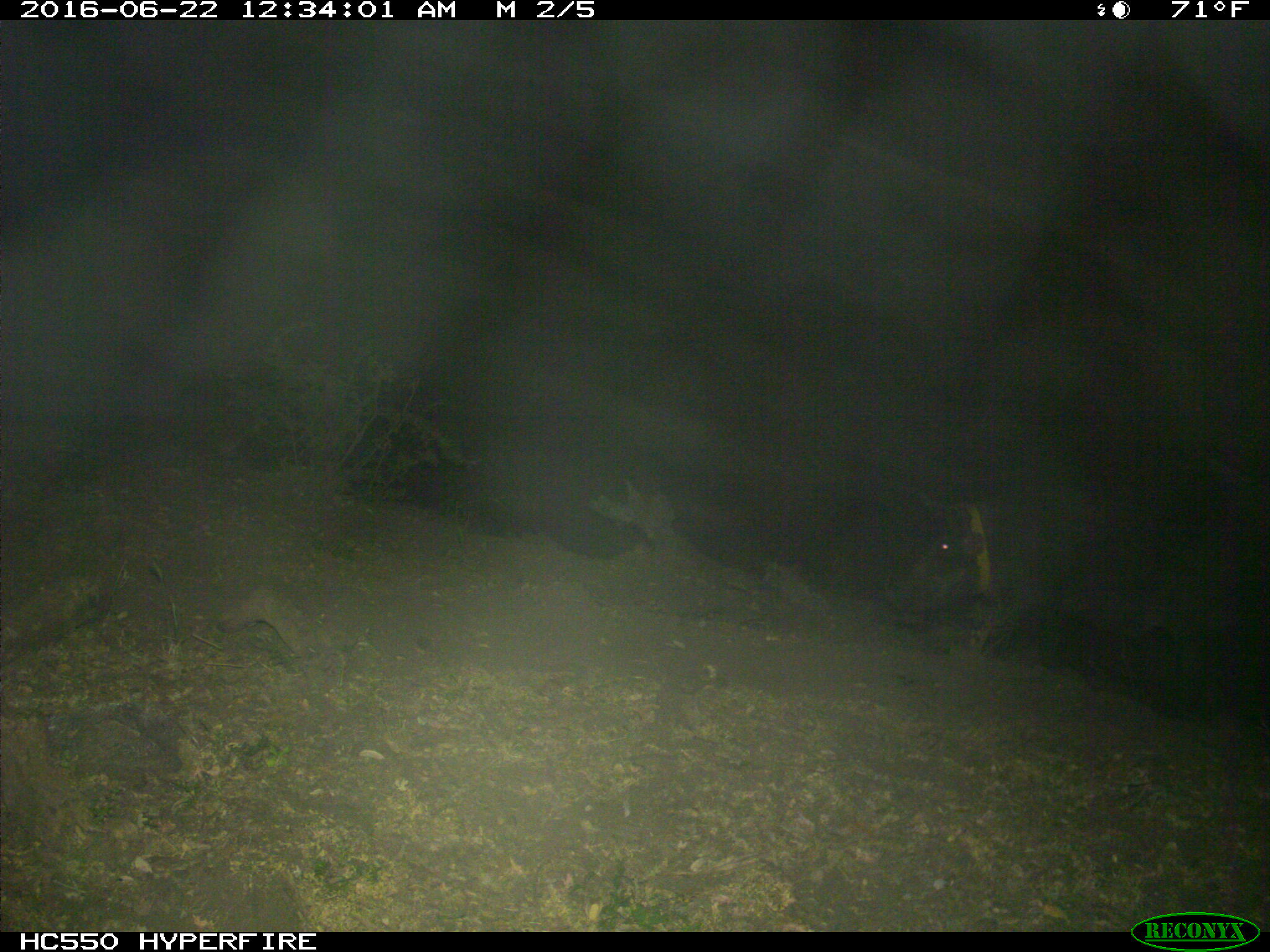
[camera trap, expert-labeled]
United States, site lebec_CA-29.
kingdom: Animalia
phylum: Chordata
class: Mammalia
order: Artiodactyla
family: Suidae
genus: Sus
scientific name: Sus scrofa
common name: wild boar